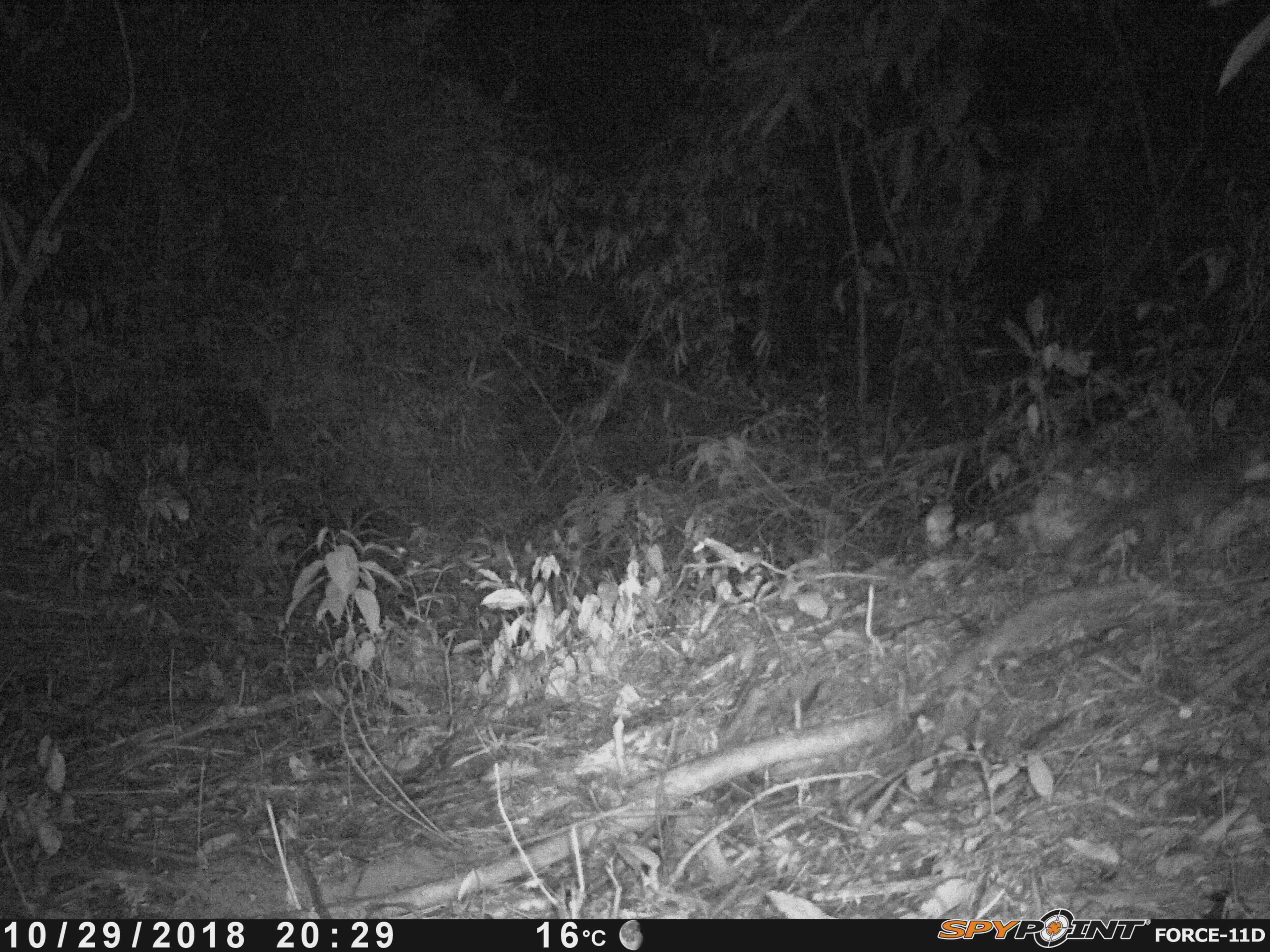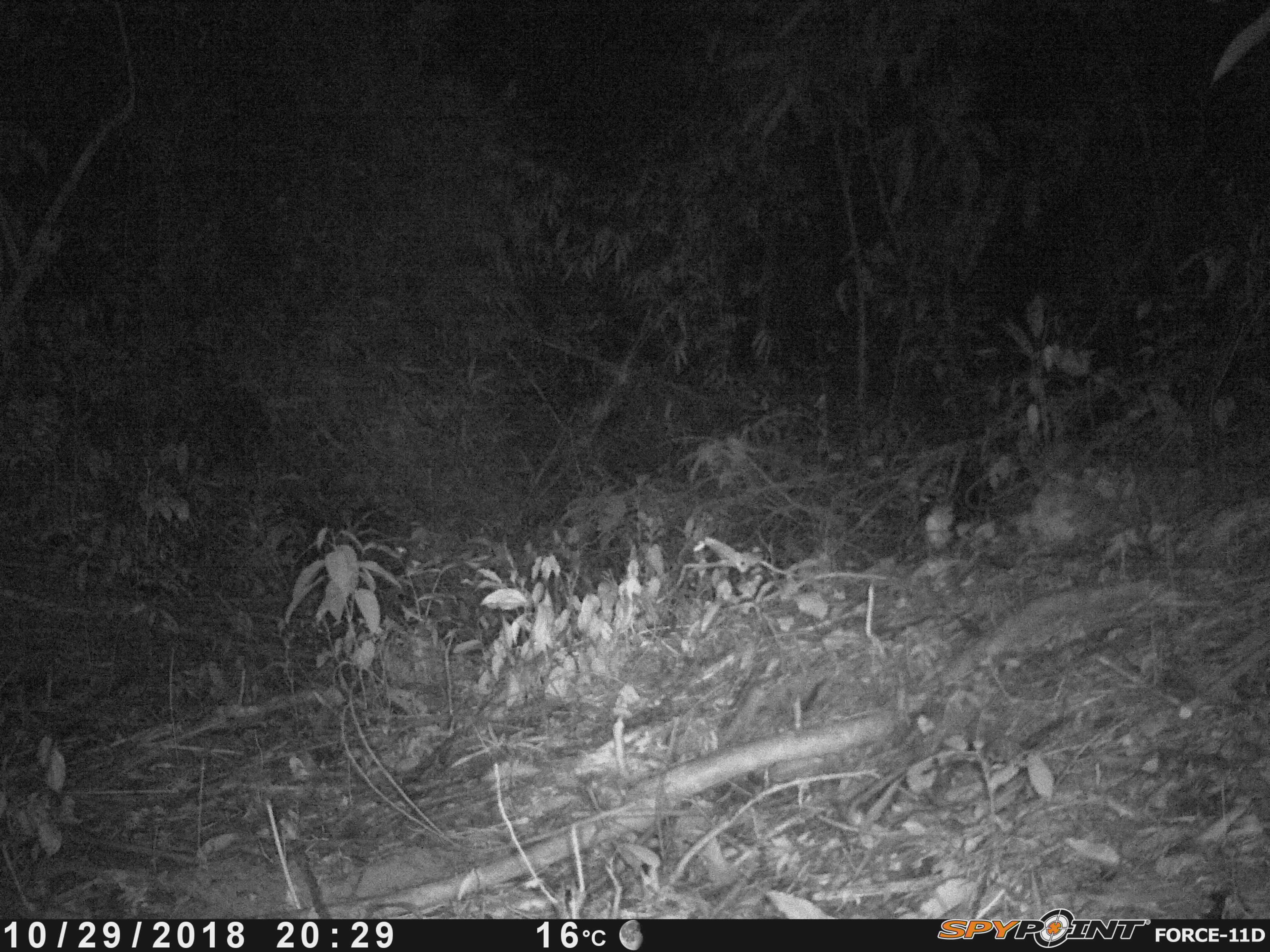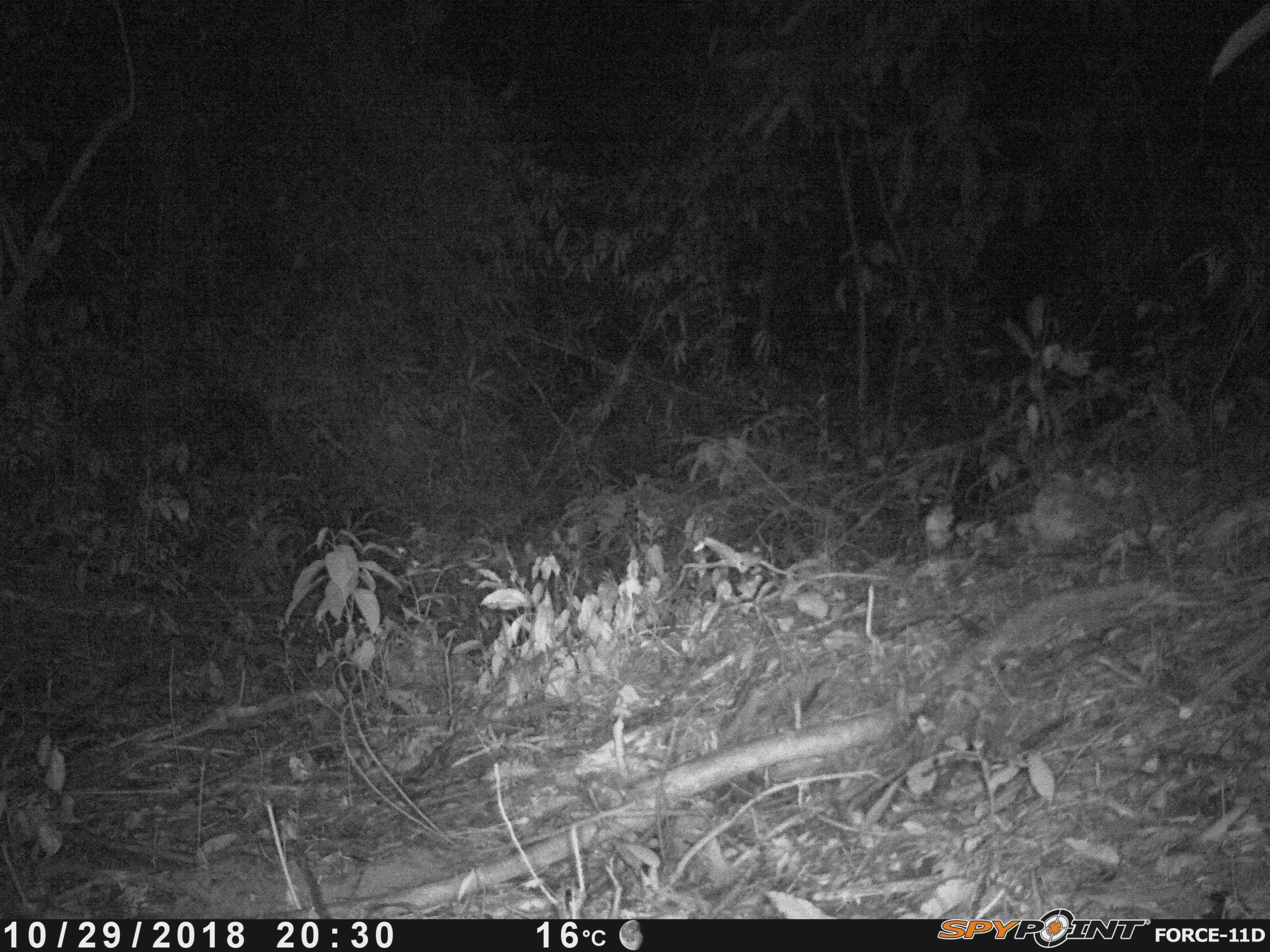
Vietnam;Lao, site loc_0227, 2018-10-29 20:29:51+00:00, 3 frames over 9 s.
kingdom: Animalia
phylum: Chordata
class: Mammalia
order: Carnivora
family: Mustelidae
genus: Melogale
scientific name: Melogale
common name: ferret badger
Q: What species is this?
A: Ferret badger (Melogale).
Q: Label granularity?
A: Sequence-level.